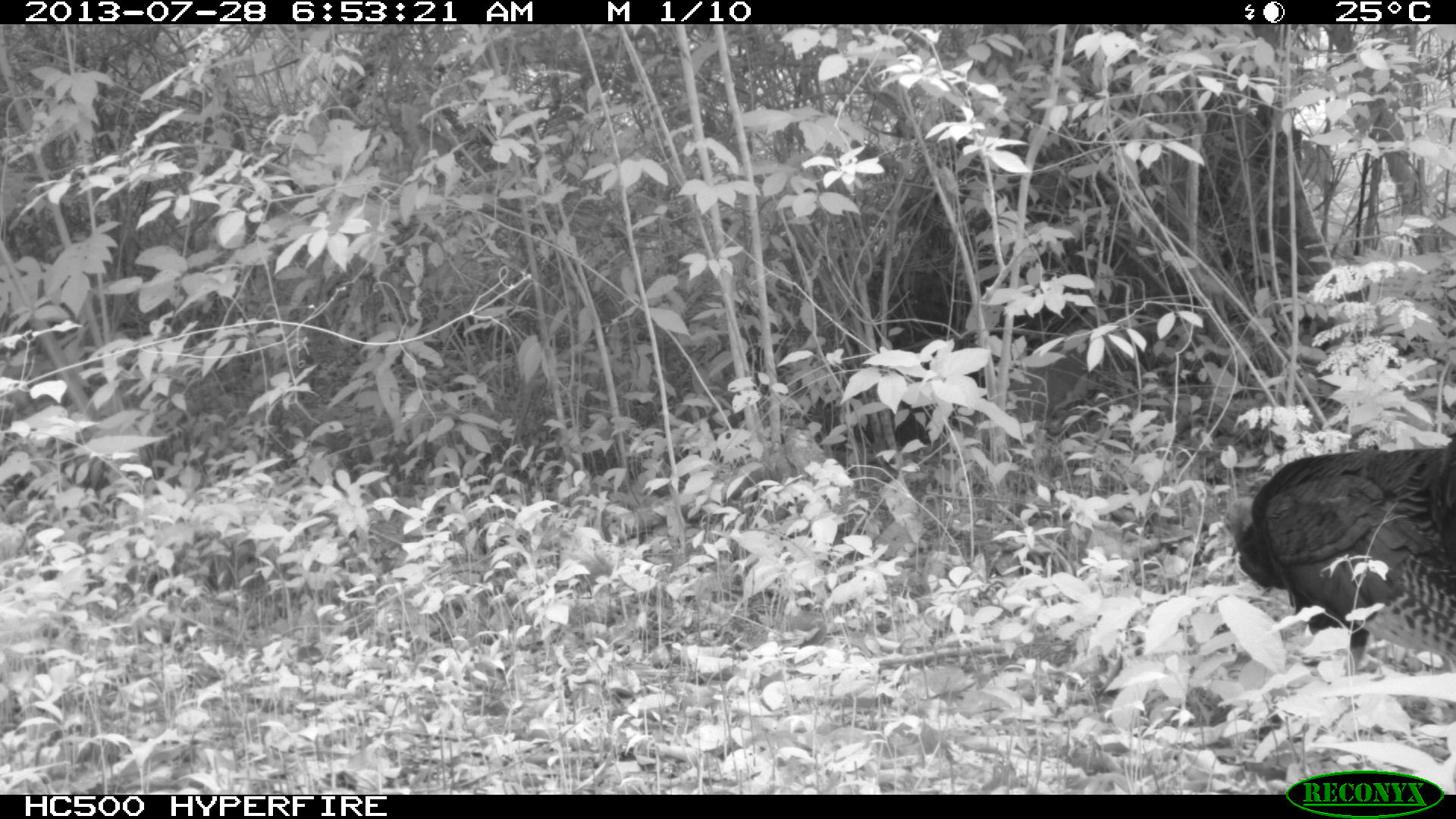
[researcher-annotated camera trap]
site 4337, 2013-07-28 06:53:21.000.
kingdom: Animalia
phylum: Chordata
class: Aves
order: Galliformes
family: Phasianidae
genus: Meleagris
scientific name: Meleagris ocellata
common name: ocellated turkey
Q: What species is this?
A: Meleagris ocellata (ocellated turkey).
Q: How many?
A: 1.